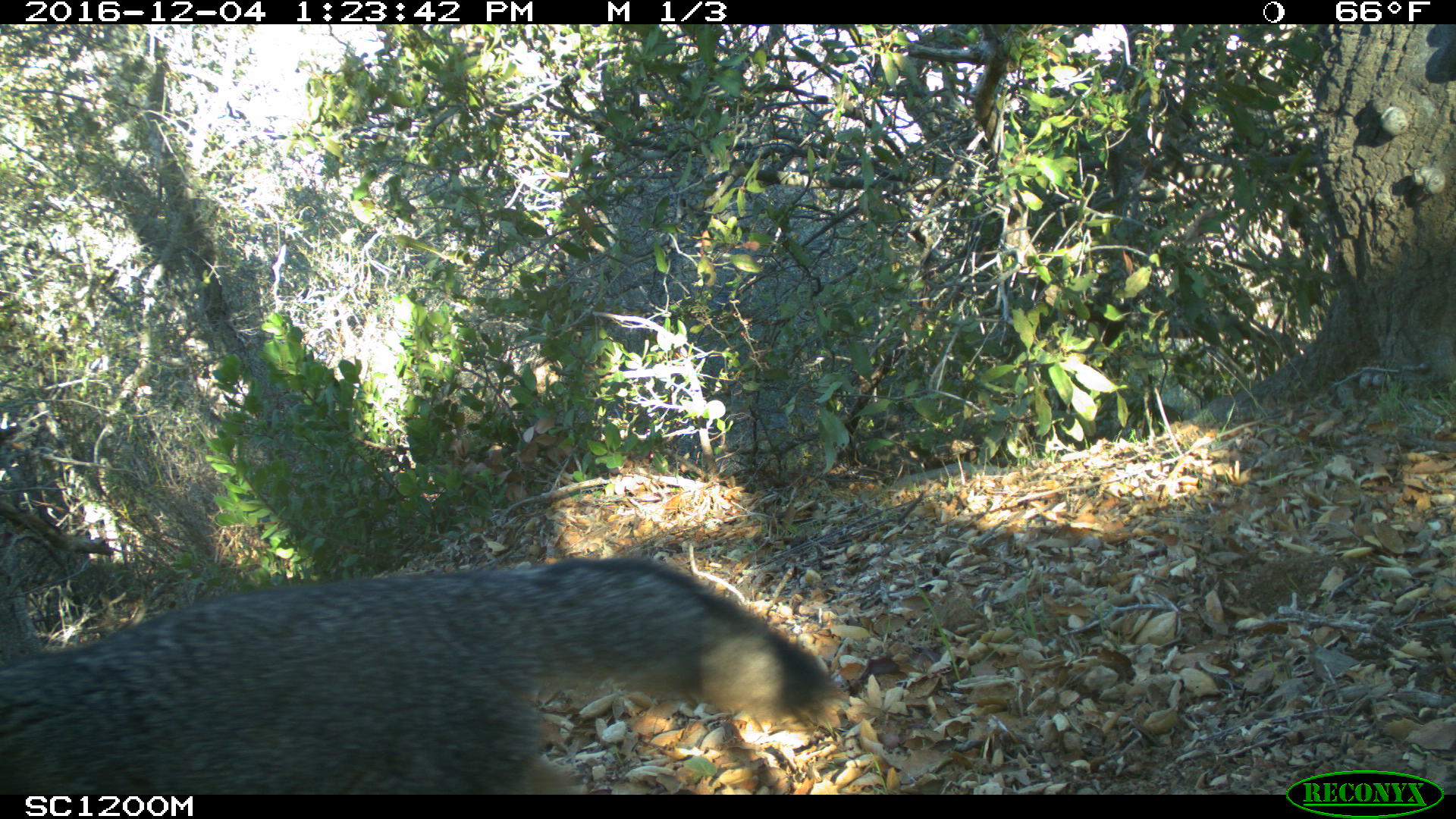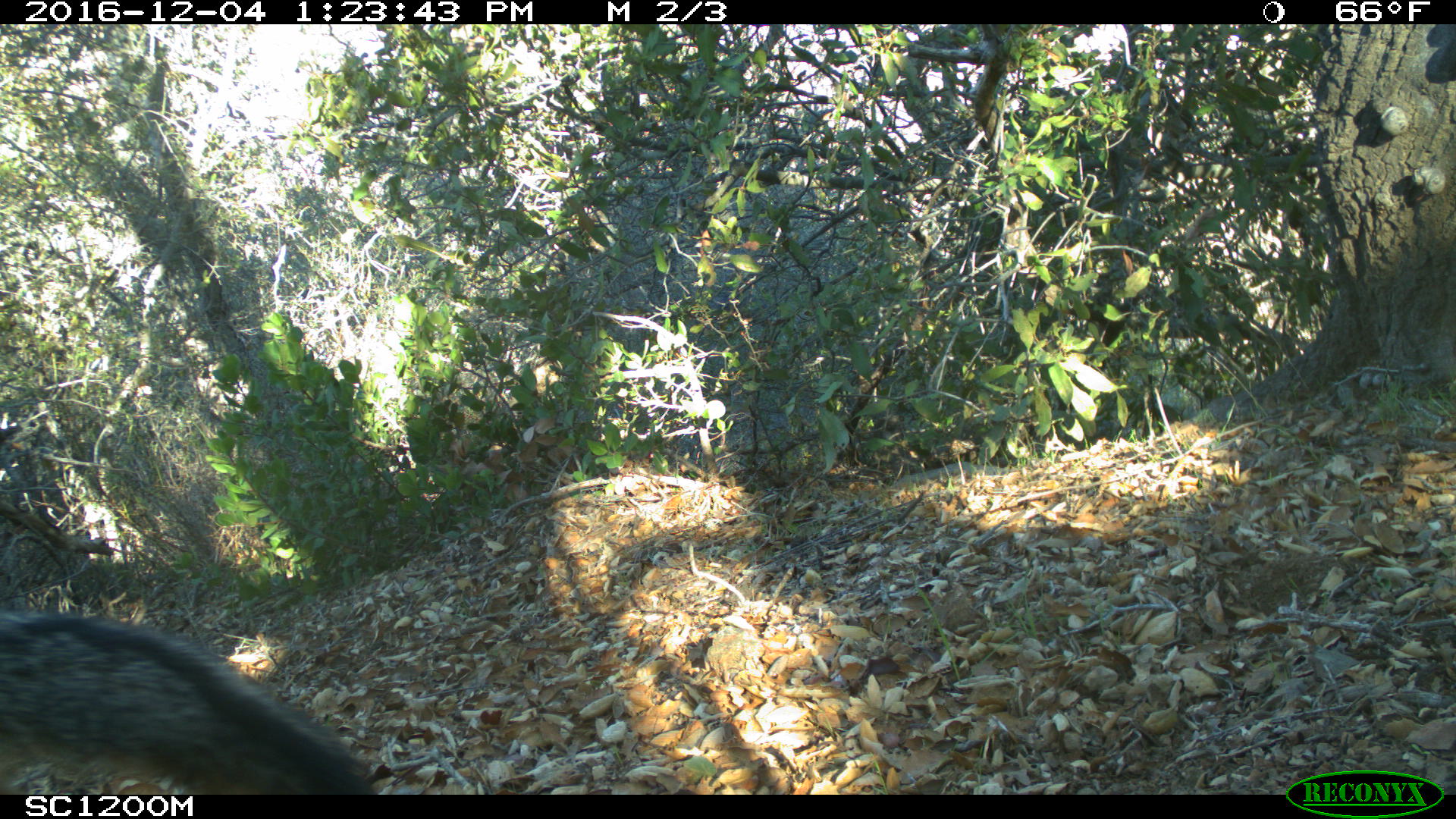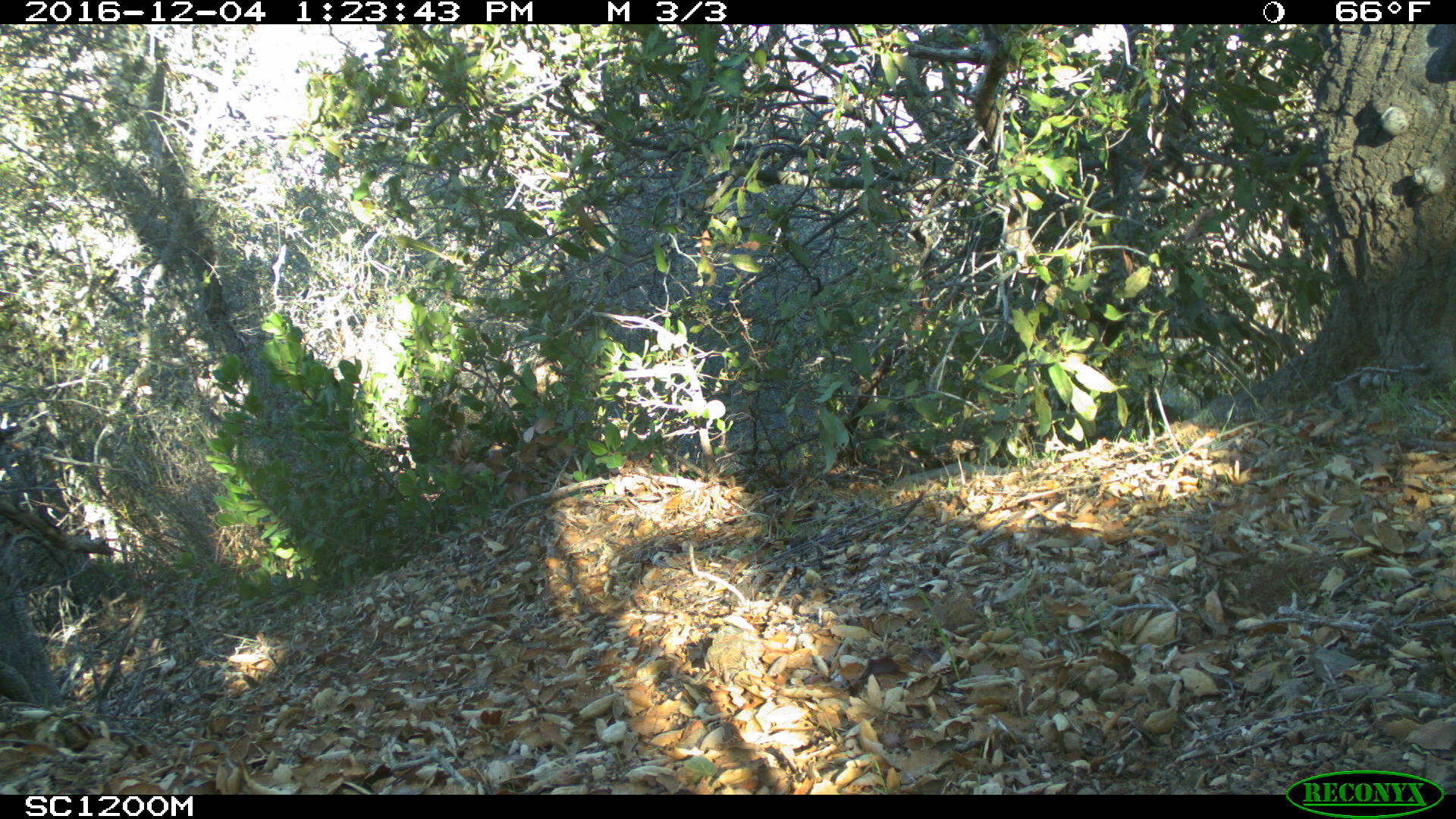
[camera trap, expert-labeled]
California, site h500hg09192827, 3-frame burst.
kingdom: Animalia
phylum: Chordata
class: Mammalia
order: Carnivora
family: Canidae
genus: Urocyon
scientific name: Urocyon littoralis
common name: island fox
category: fox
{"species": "fox (island fox) (Urocyon littoralis)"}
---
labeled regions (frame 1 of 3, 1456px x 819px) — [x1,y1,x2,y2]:
fox: [0,556,843,792]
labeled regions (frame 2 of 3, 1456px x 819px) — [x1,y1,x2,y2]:
fox: [0,607,377,794]